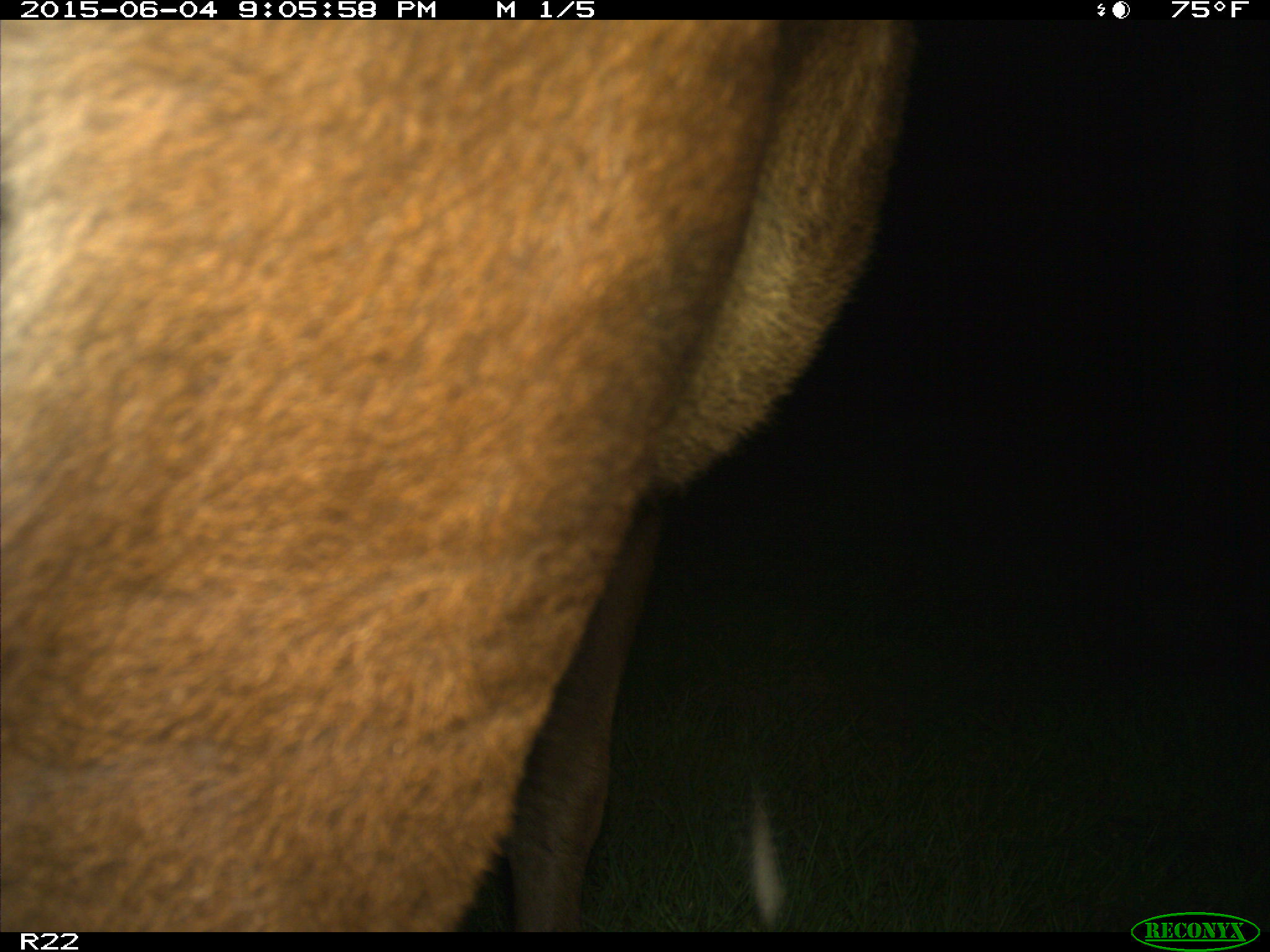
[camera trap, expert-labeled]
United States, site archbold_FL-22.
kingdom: Animalia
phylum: Chordata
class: Mammalia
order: Artiodactyla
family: Bovidae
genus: Bos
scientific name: Bos taurus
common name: domestic cow